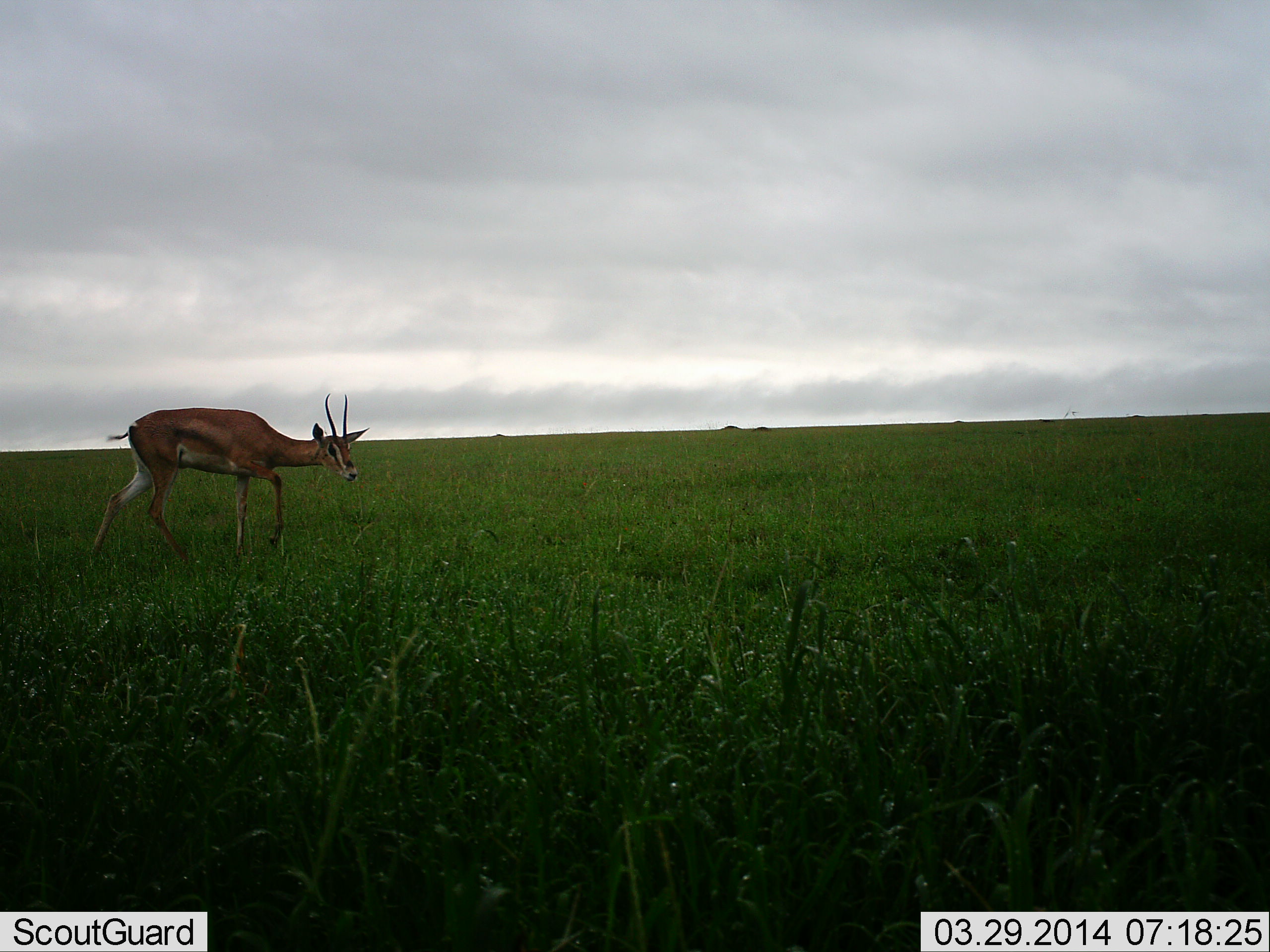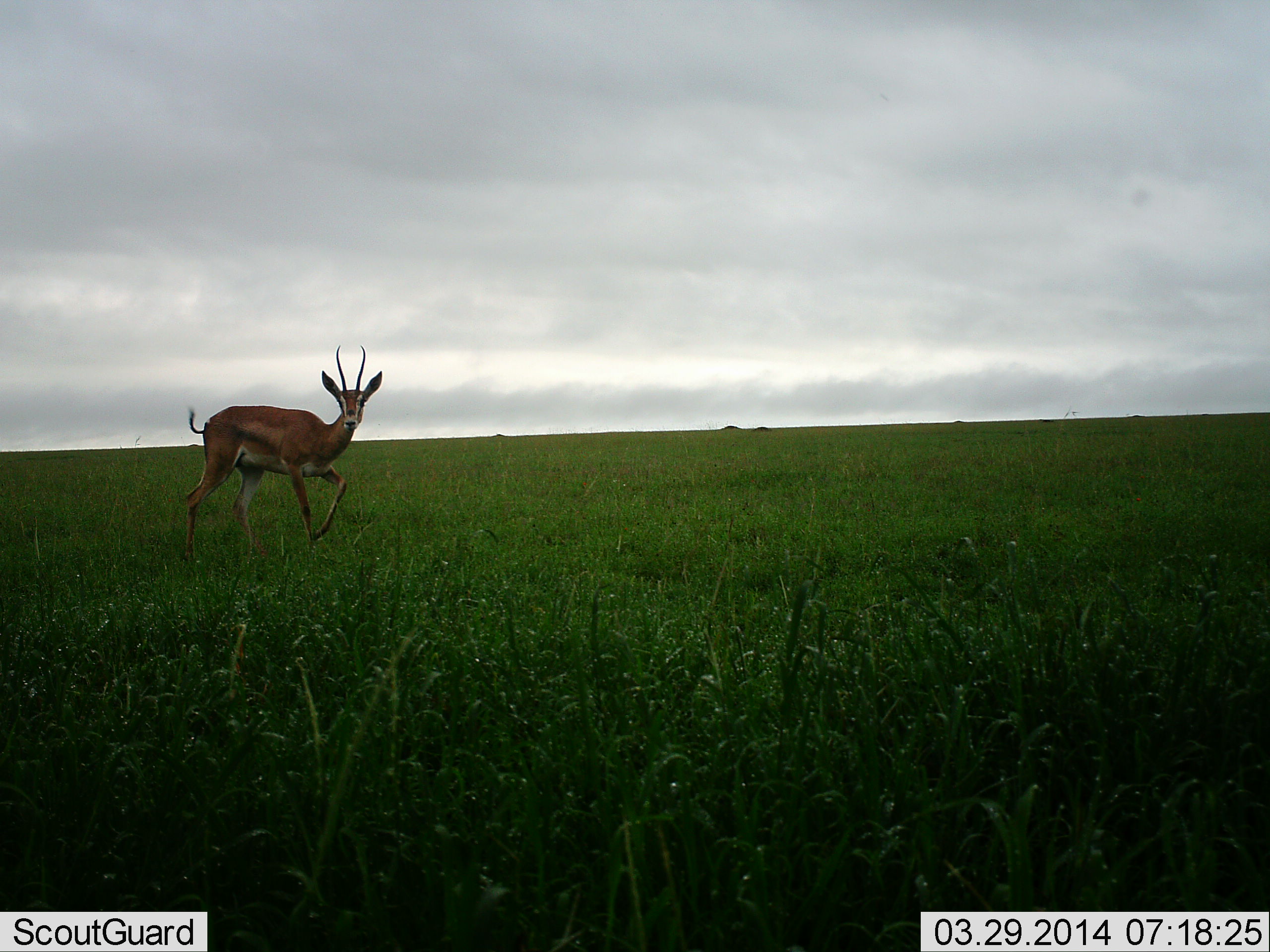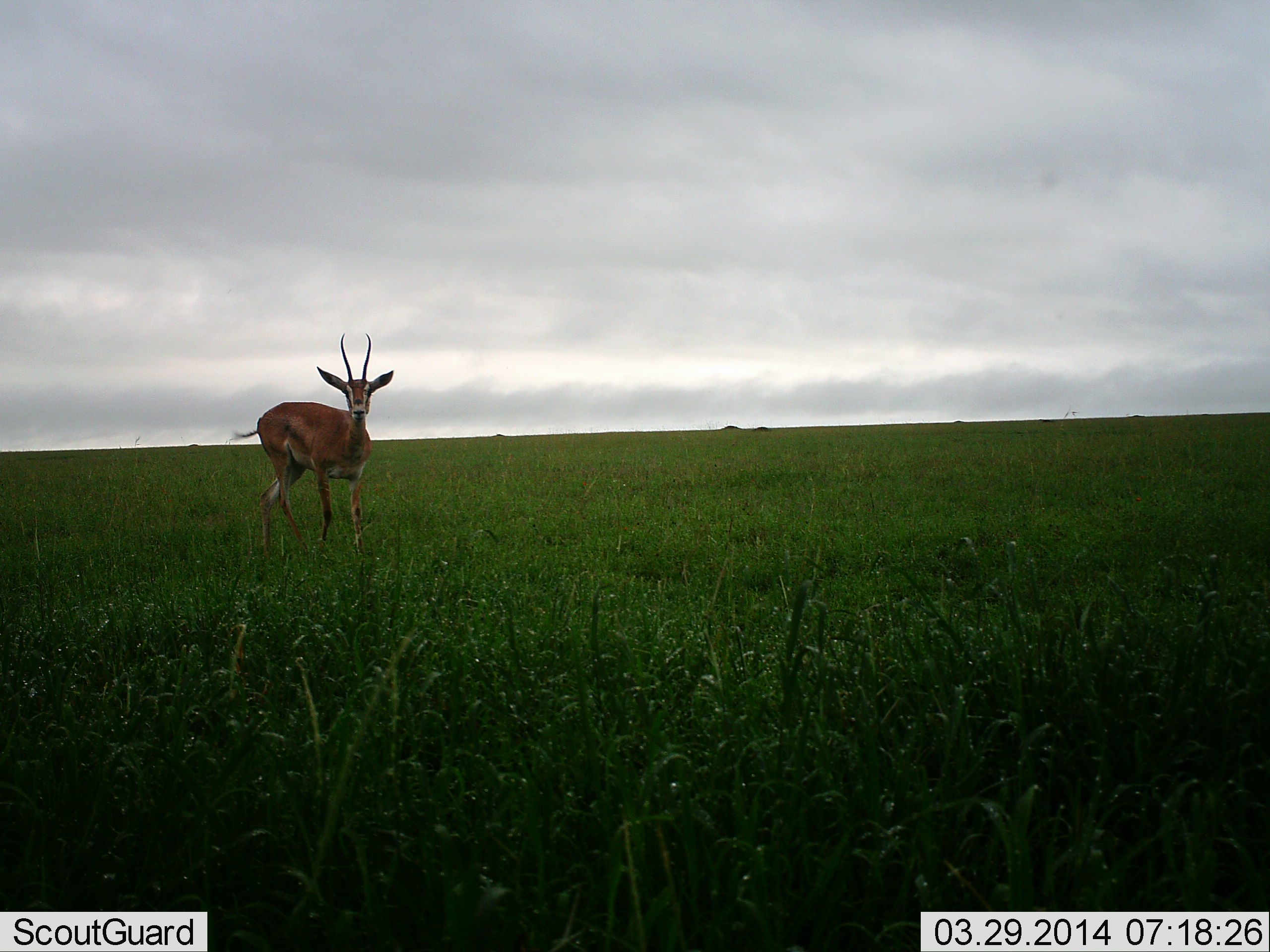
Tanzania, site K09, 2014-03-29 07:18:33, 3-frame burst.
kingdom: Animalia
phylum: Chordata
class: Mammalia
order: Artiodactyla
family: Bovidae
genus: Nanger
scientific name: Nanger granti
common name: grant's gazelle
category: gazellegrants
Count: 1.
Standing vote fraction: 20%.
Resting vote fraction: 0%.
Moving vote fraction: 90%.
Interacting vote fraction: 0%.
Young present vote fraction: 0%.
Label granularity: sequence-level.